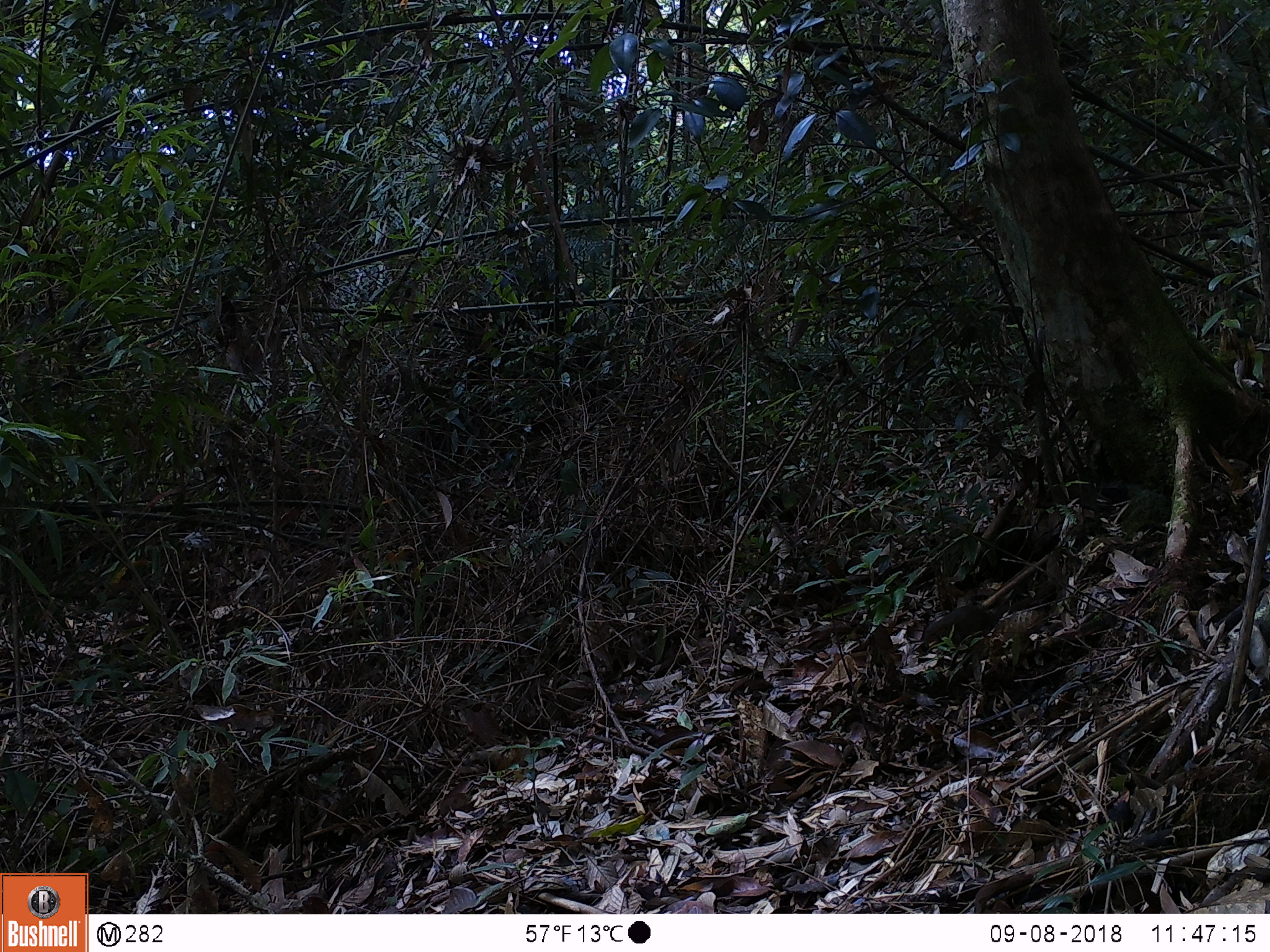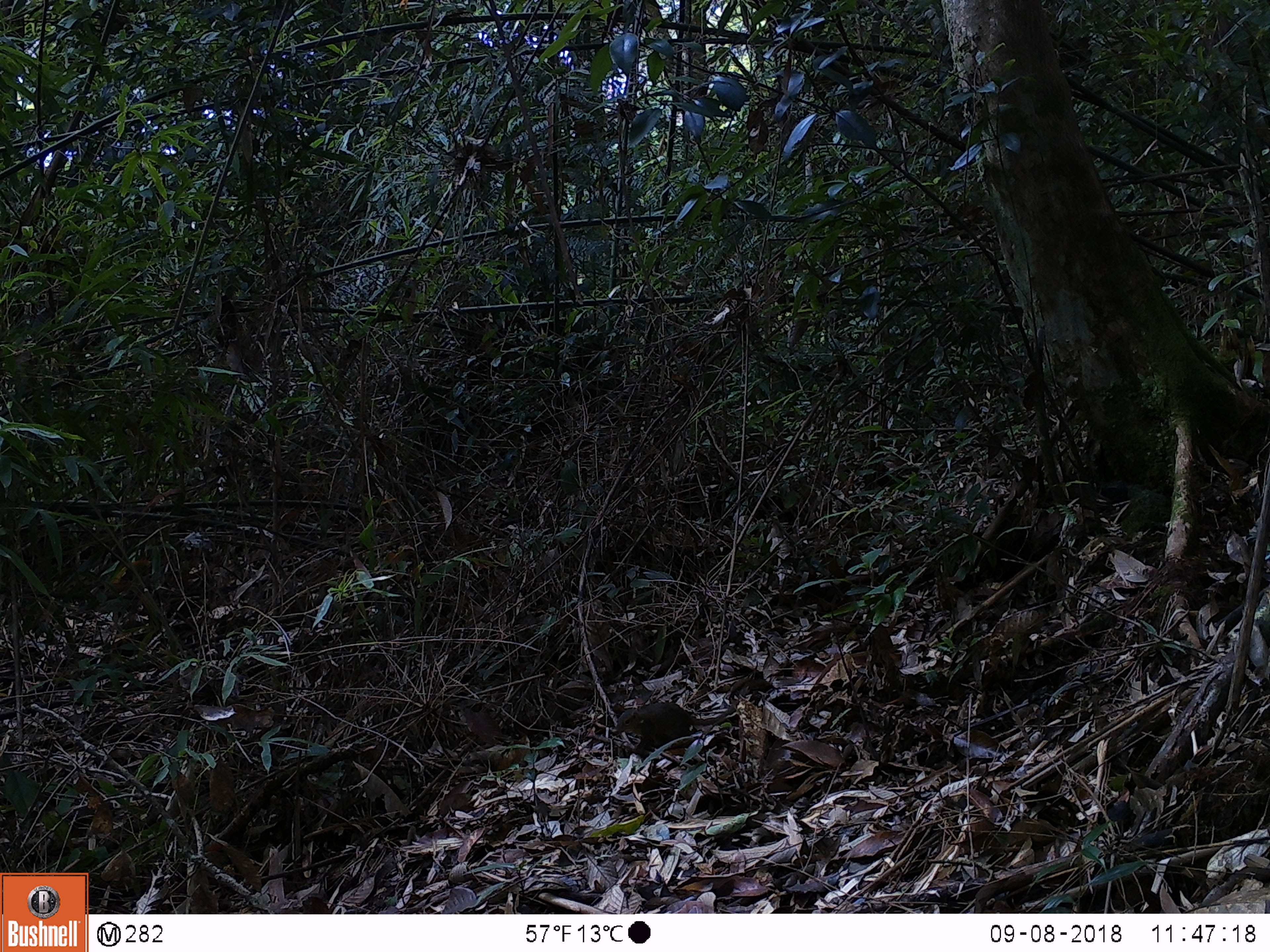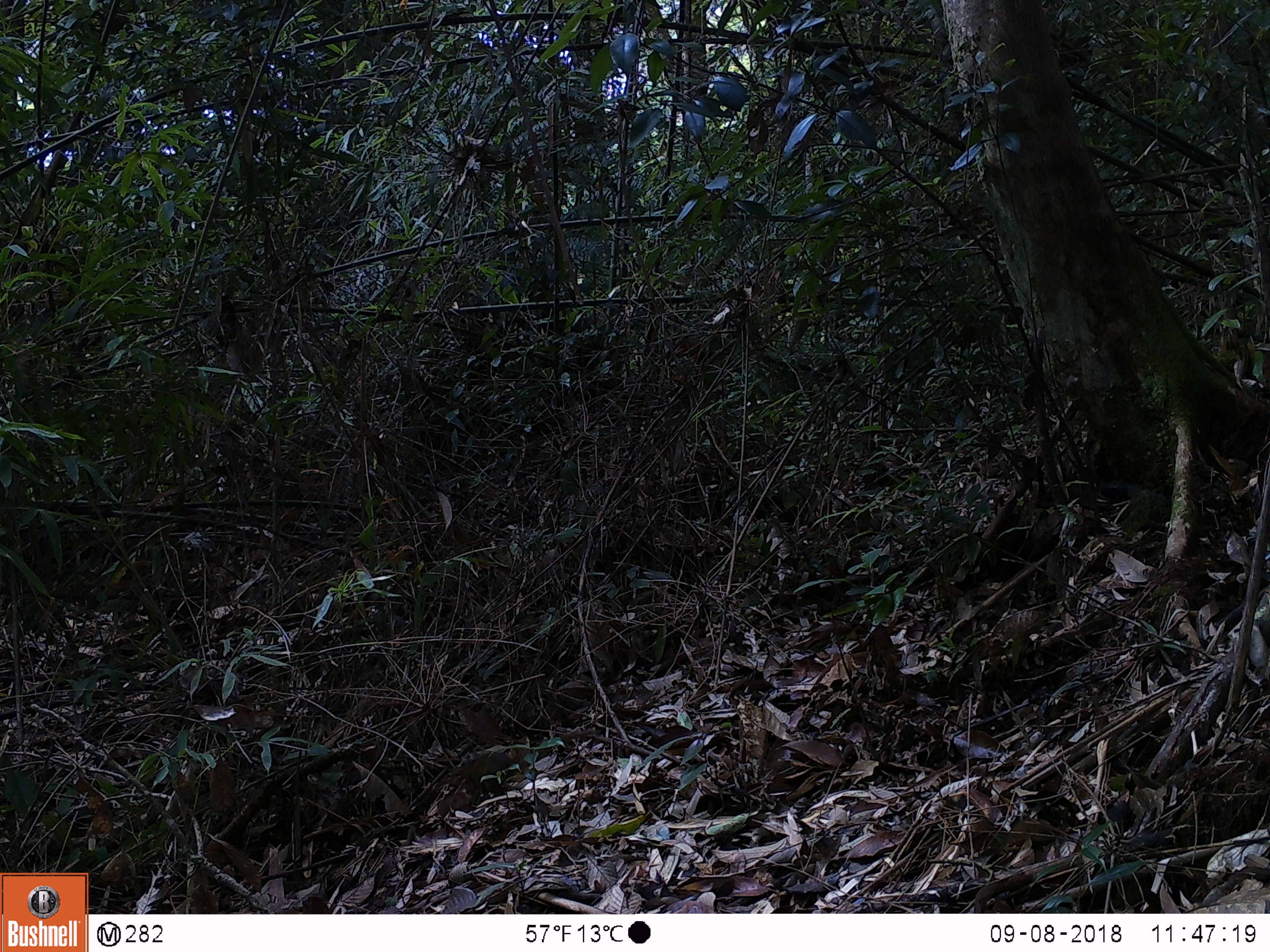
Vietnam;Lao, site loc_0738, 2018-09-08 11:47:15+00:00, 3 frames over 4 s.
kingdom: Animalia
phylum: Chordata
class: Mammalia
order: Scandentia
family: Tupaiidae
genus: Tupaia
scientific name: Tupaia belangeri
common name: northern treeshrew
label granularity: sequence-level